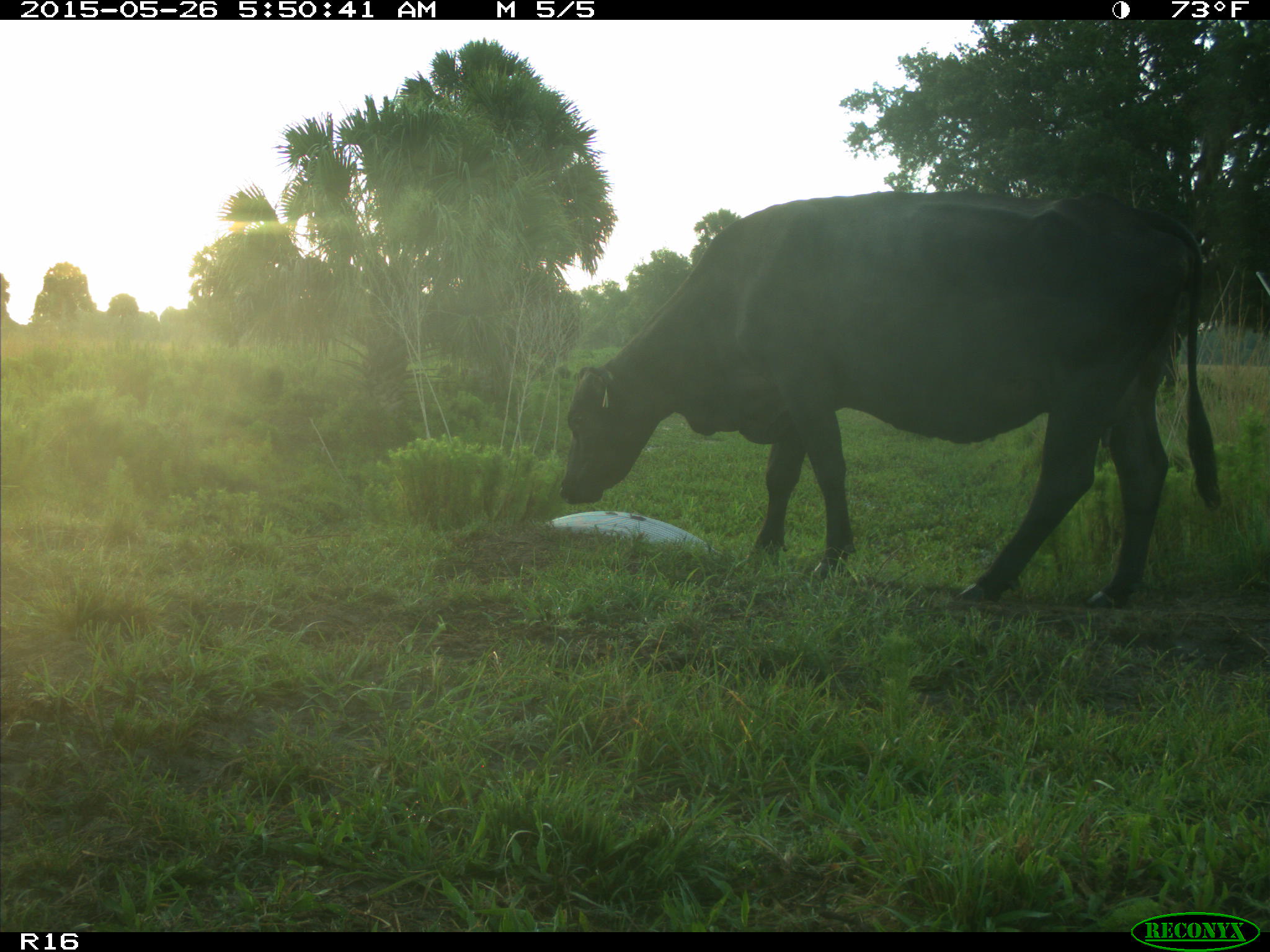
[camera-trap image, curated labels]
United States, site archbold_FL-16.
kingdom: Animalia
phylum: Chordata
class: Mammalia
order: Artiodactyla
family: Bovidae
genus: Bos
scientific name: Bos taurus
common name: domestic cow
Bos taurus (domestic cow).